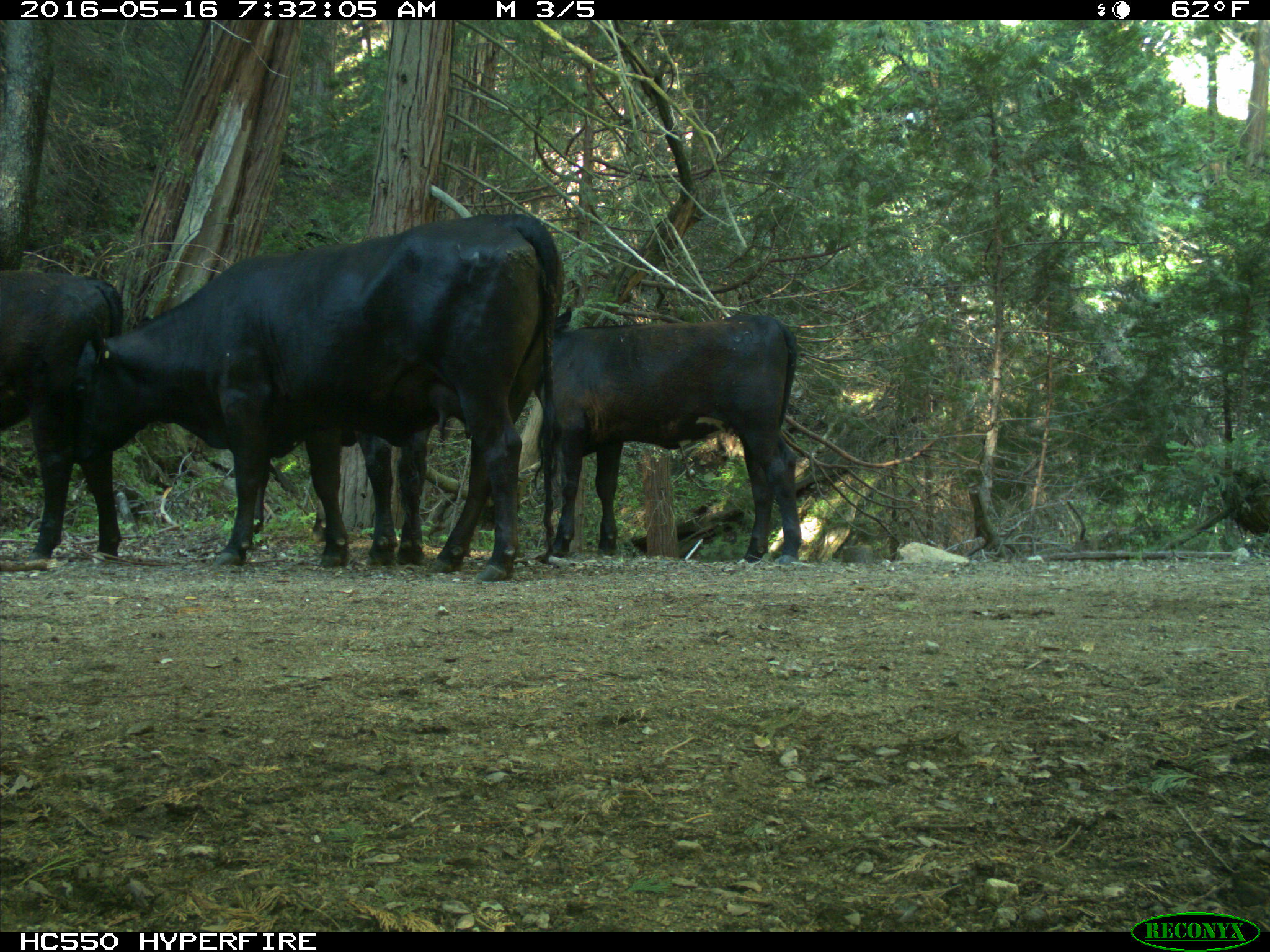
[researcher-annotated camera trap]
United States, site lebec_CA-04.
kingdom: Animalia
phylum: Chordata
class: Mammalia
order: Artiodactyla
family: Bovidae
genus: Bos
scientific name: Bos taurus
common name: domestic cow